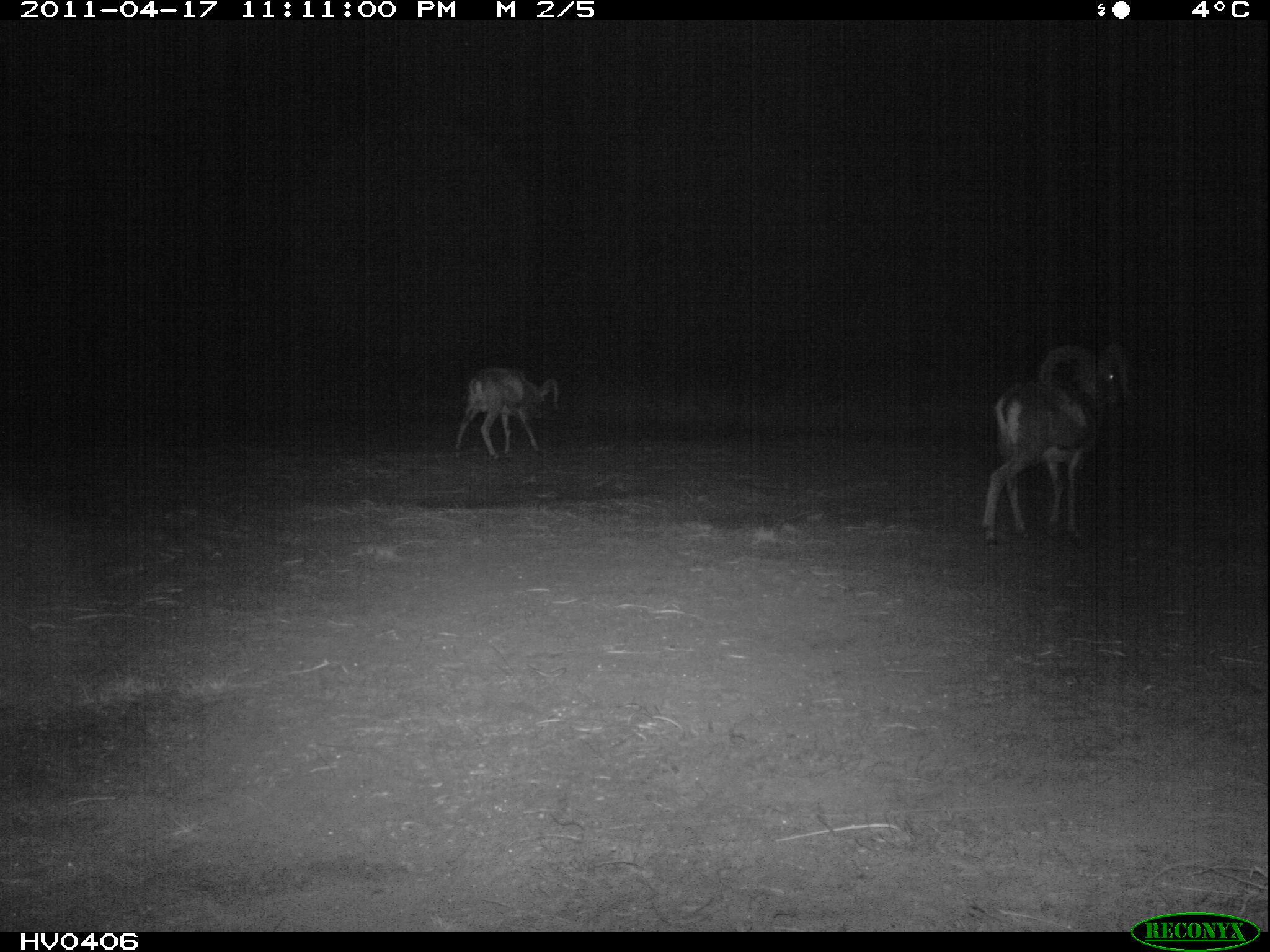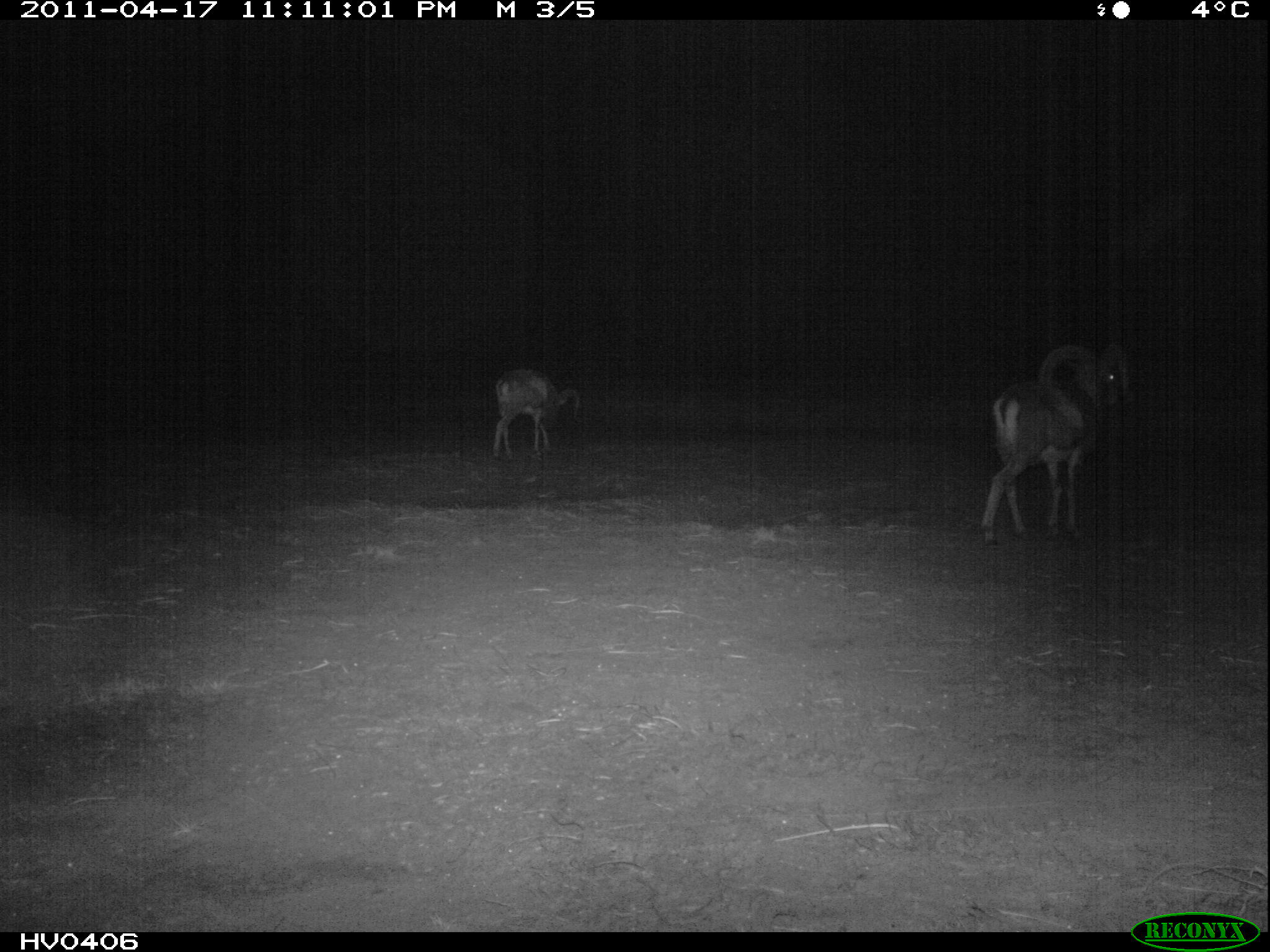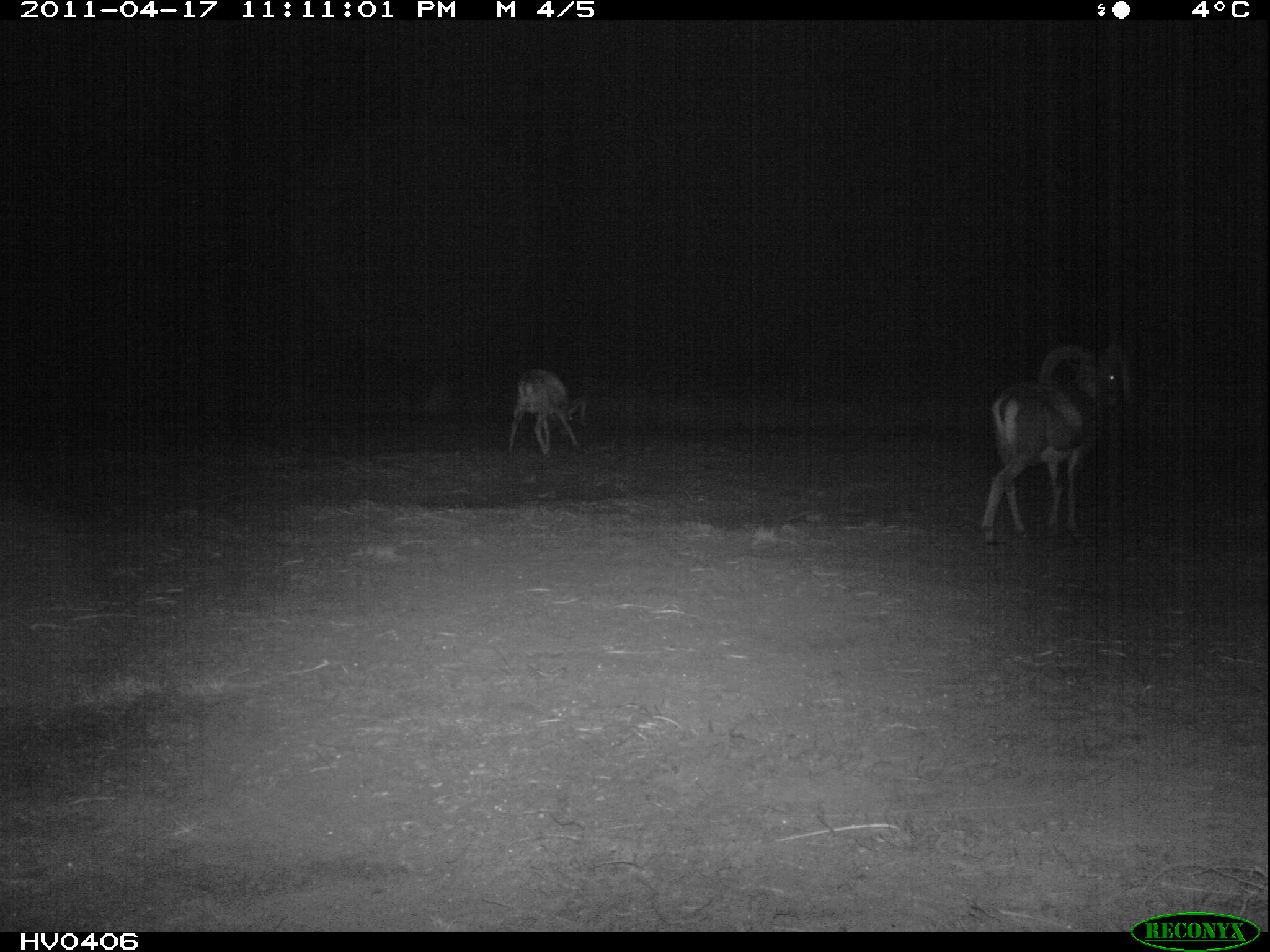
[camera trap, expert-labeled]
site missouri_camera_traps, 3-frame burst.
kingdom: Animalia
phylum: Chordata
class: Mammalia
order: Artiodactyla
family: Bovidae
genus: Ovis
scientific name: Ovis ammon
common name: mouflon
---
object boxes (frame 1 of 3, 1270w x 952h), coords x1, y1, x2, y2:
mouflon: 969, 325, 1139, 551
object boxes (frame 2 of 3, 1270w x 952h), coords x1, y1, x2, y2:
mouflon: 975, 325, 1134, 544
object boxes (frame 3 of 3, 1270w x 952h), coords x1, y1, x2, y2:
mouflon: 975, 332, 1150, 555